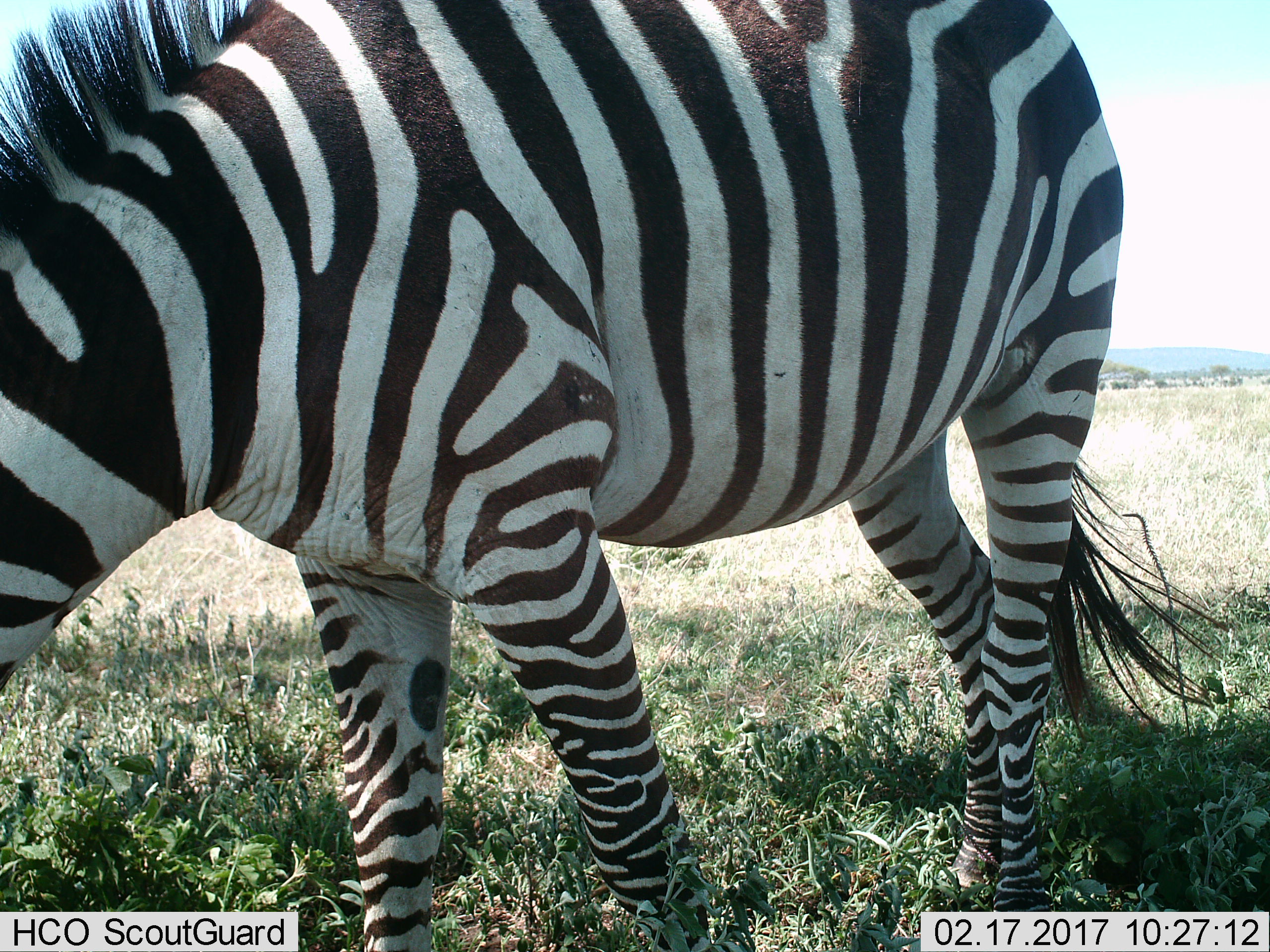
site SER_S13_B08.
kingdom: Animalia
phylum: Chordata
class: Mammalia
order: Perissodactyla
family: Equidae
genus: Equus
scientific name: Equus quagga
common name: plains zebra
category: zebraplains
Zebraplains (plains zebra) (Equus quagga), count 1. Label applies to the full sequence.